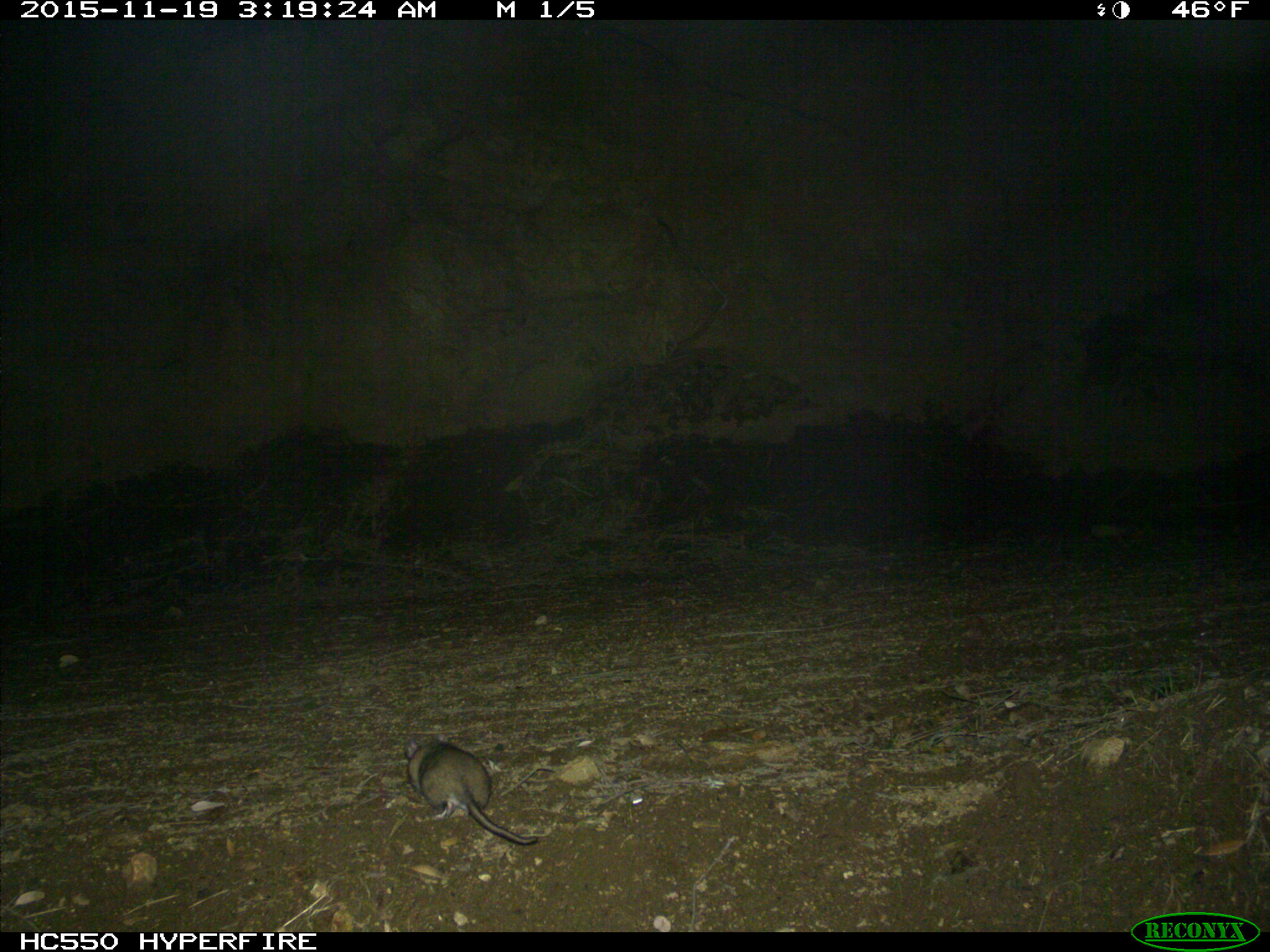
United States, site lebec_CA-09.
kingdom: Animalia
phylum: Chordata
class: Mammalia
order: Rodentia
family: Cricetidae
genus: Neotoma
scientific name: Neotoma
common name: pack rat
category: unidentified pack rat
Unidentified pack rat (pack rat) (Neotoma).